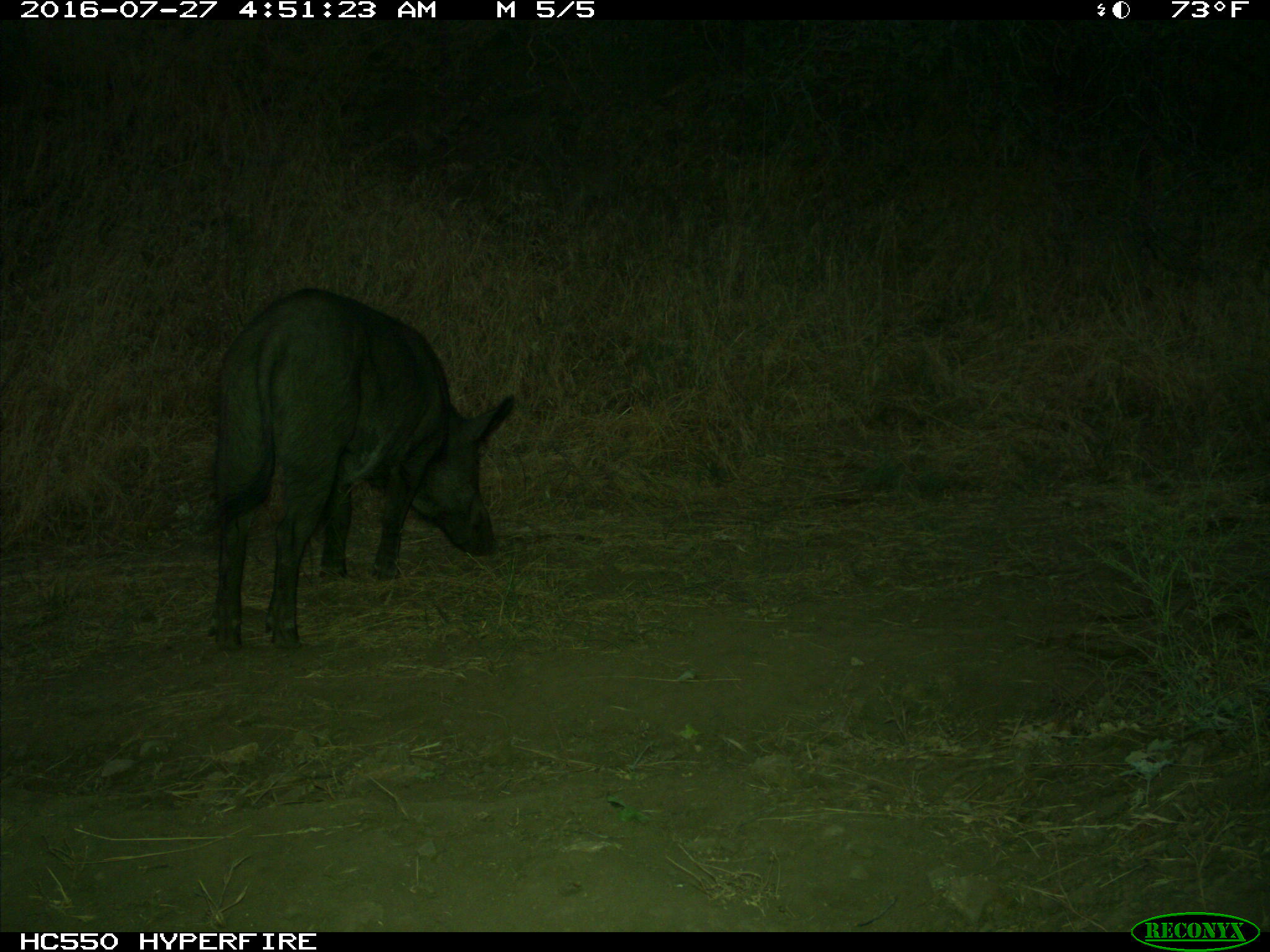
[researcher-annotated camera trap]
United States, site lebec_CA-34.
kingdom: Animalia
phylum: Chordata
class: Mammalia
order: Artiodactyla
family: Suidae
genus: Sus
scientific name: Sus scrofa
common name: wild boar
Sus scrofa (wild boar).